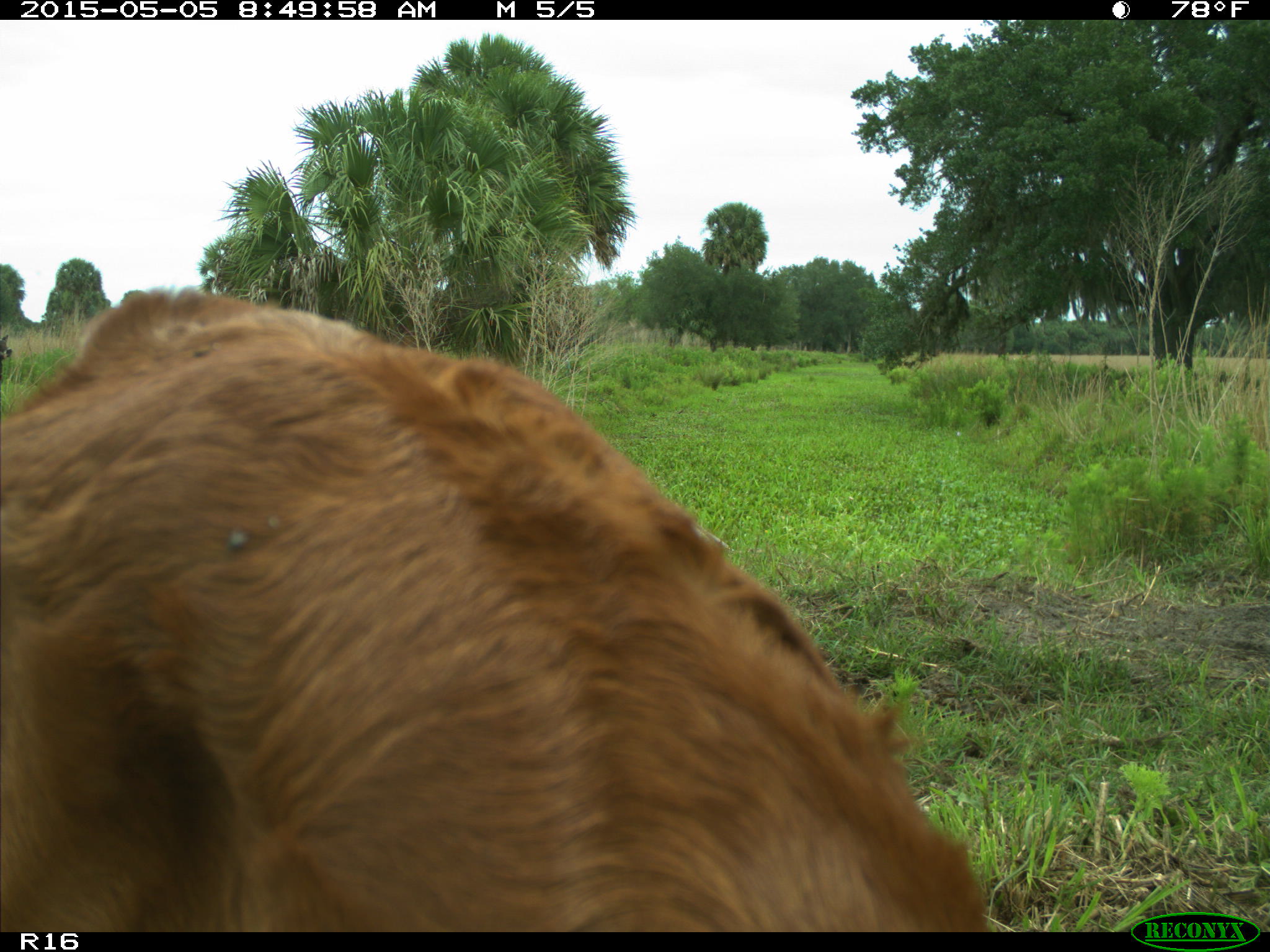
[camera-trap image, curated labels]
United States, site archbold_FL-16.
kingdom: Animalia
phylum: Chordata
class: Mammalia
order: Artiodactyla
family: Bovidae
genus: Bos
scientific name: Bos taurus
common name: domestic cow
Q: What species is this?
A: Bos taurus (domestic cow).